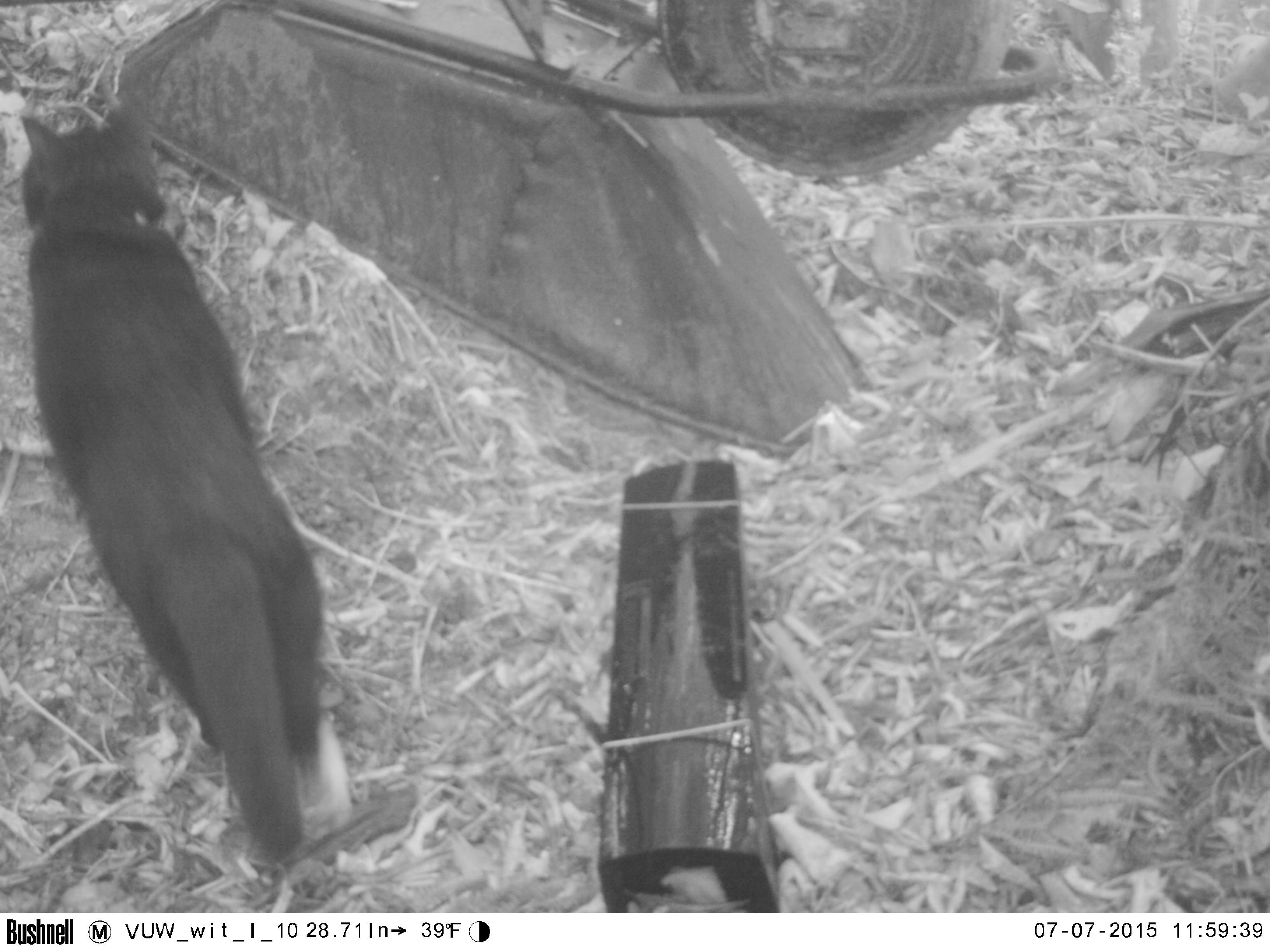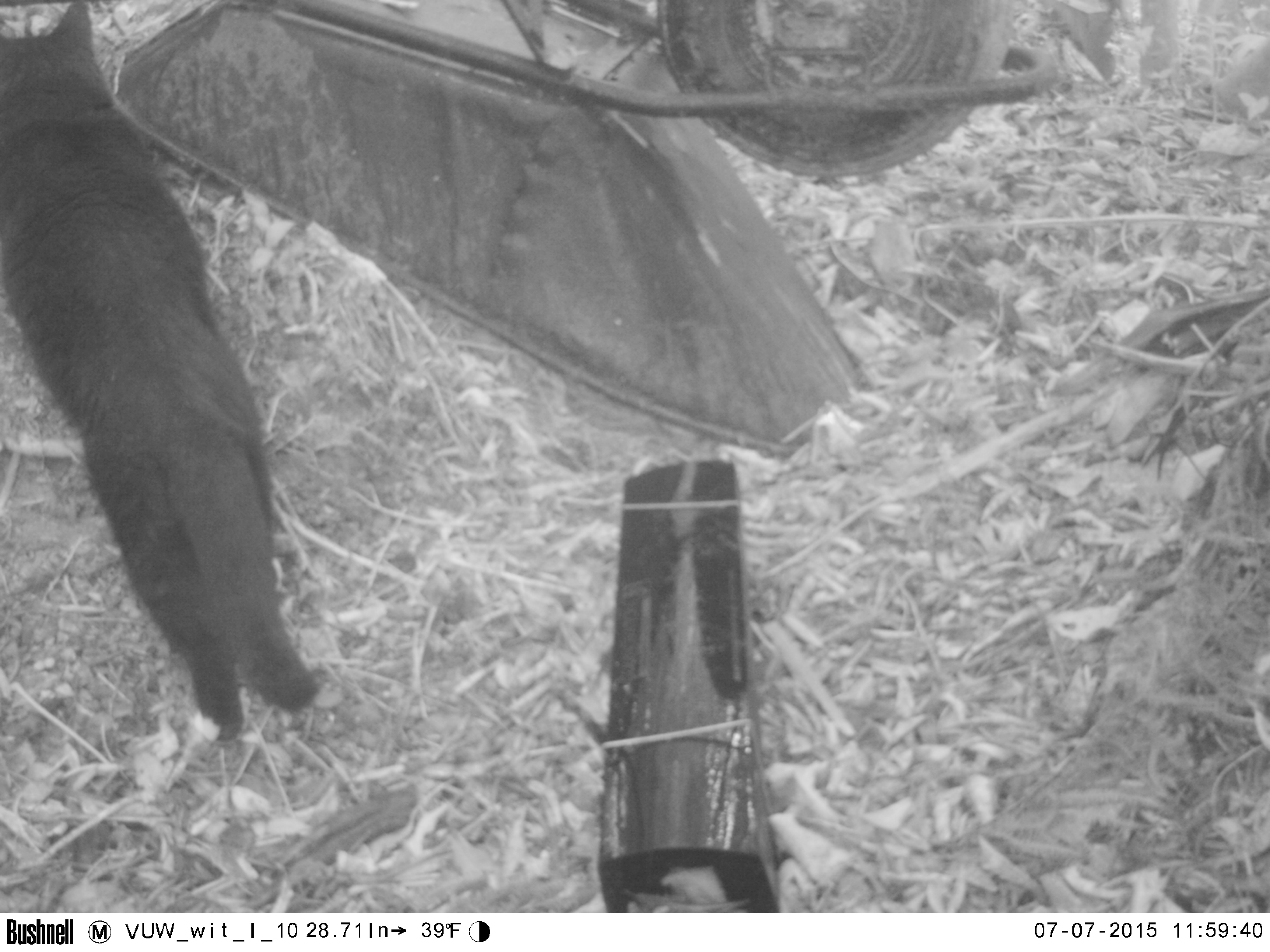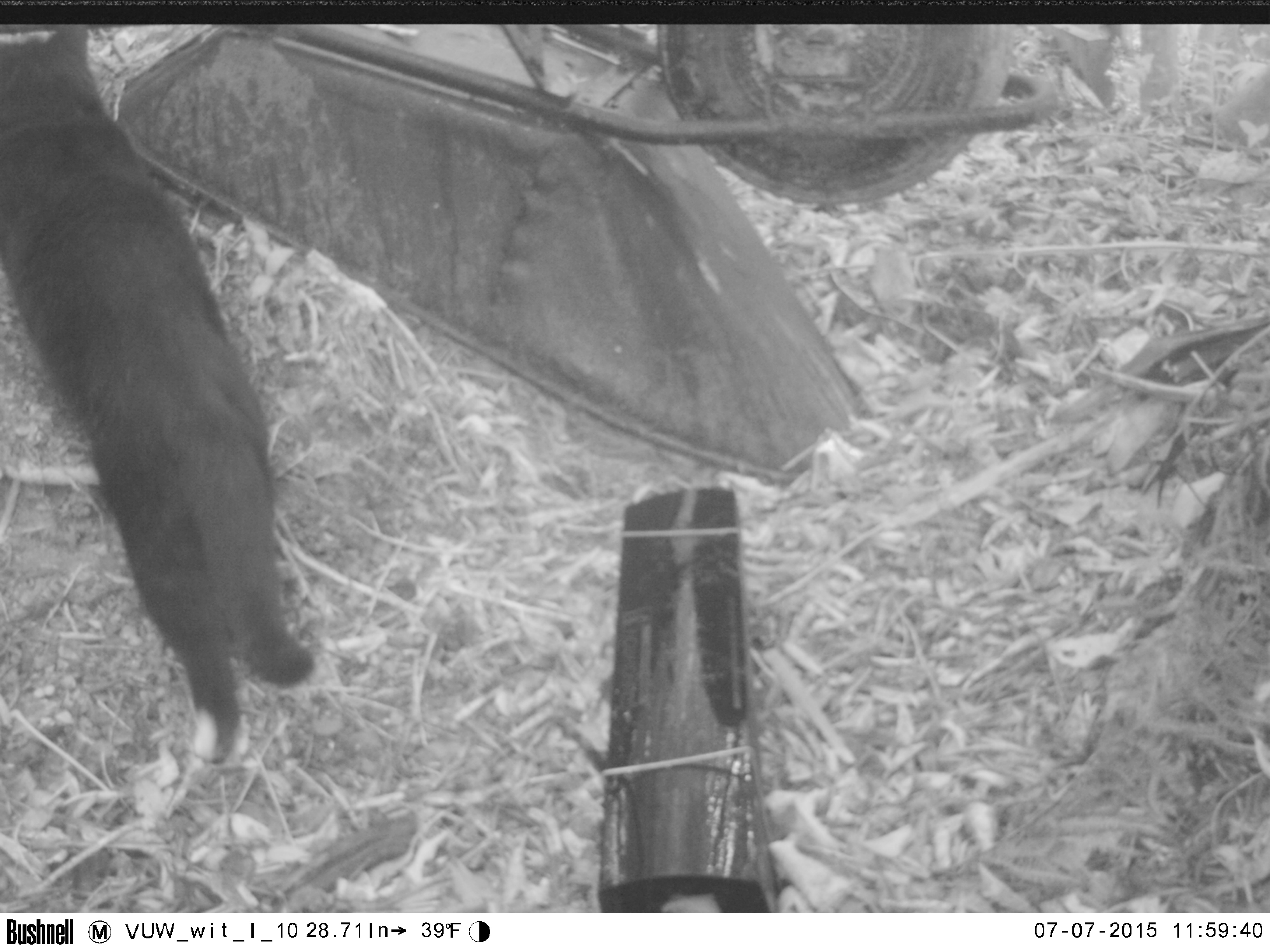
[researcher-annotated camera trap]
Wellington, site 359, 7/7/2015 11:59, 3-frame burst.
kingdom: Animalia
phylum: Chordata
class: Mammalia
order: Carnivora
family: Felidae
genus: Felis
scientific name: Felis catus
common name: cat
Cat (Felis catus).